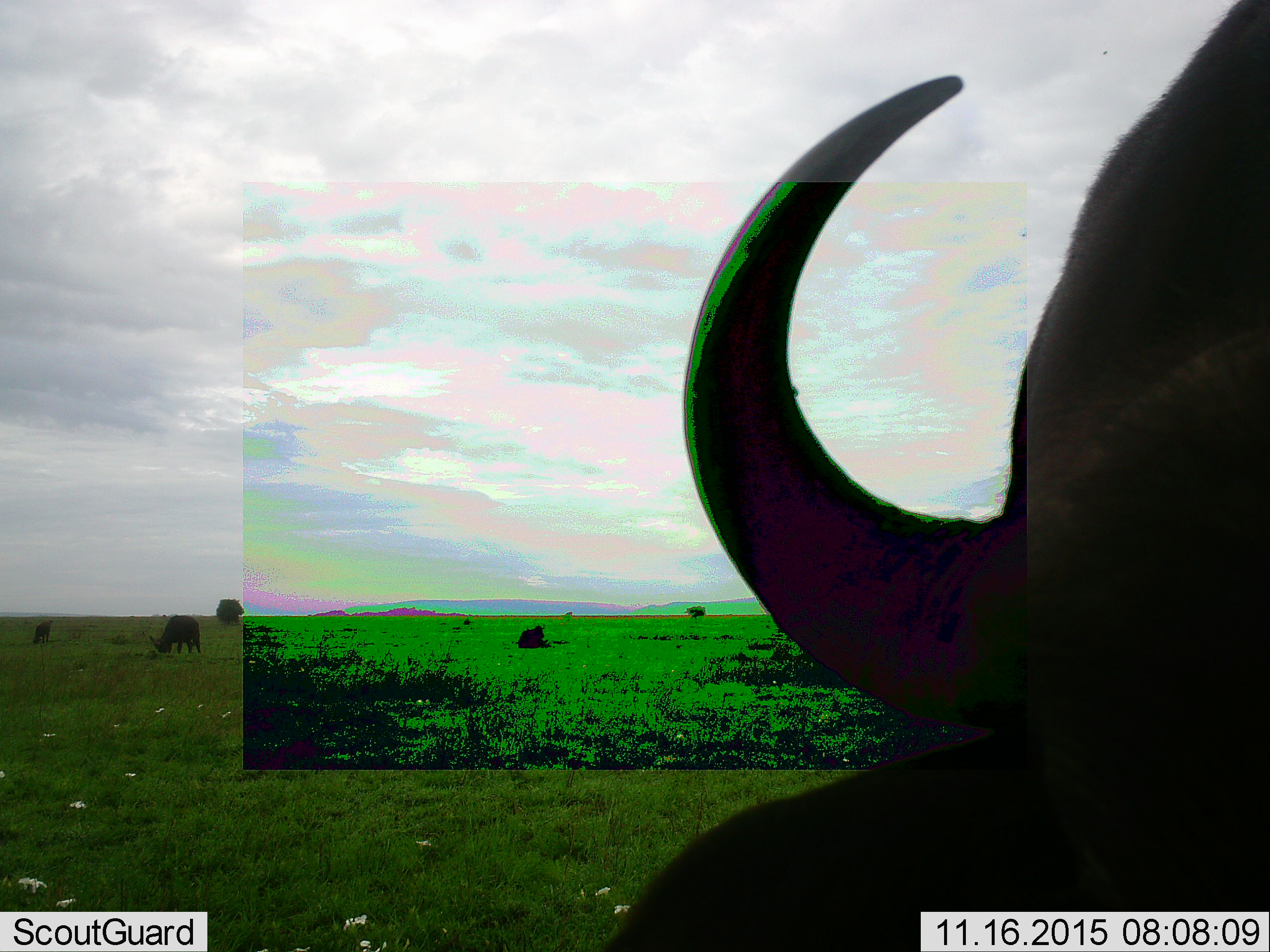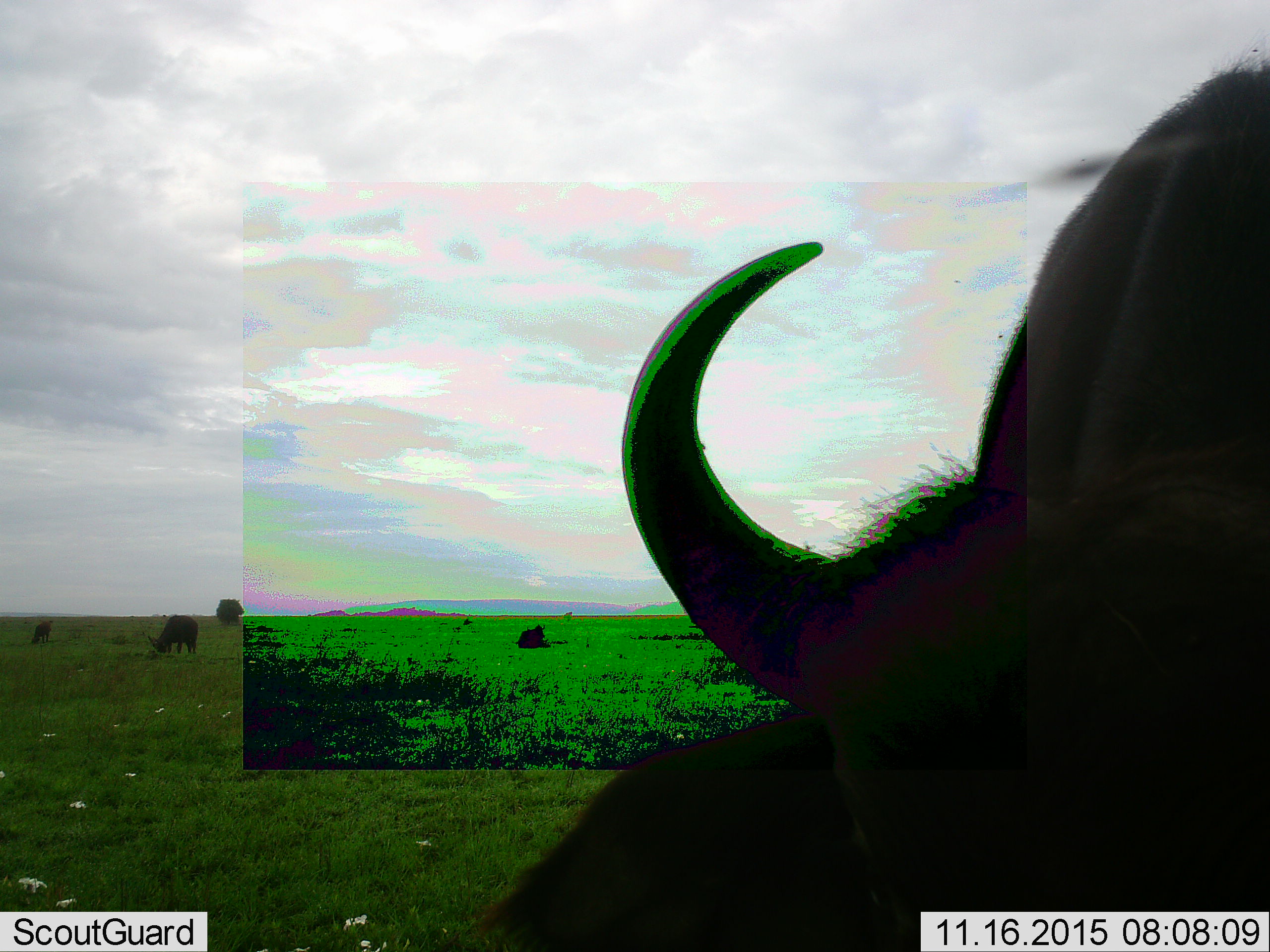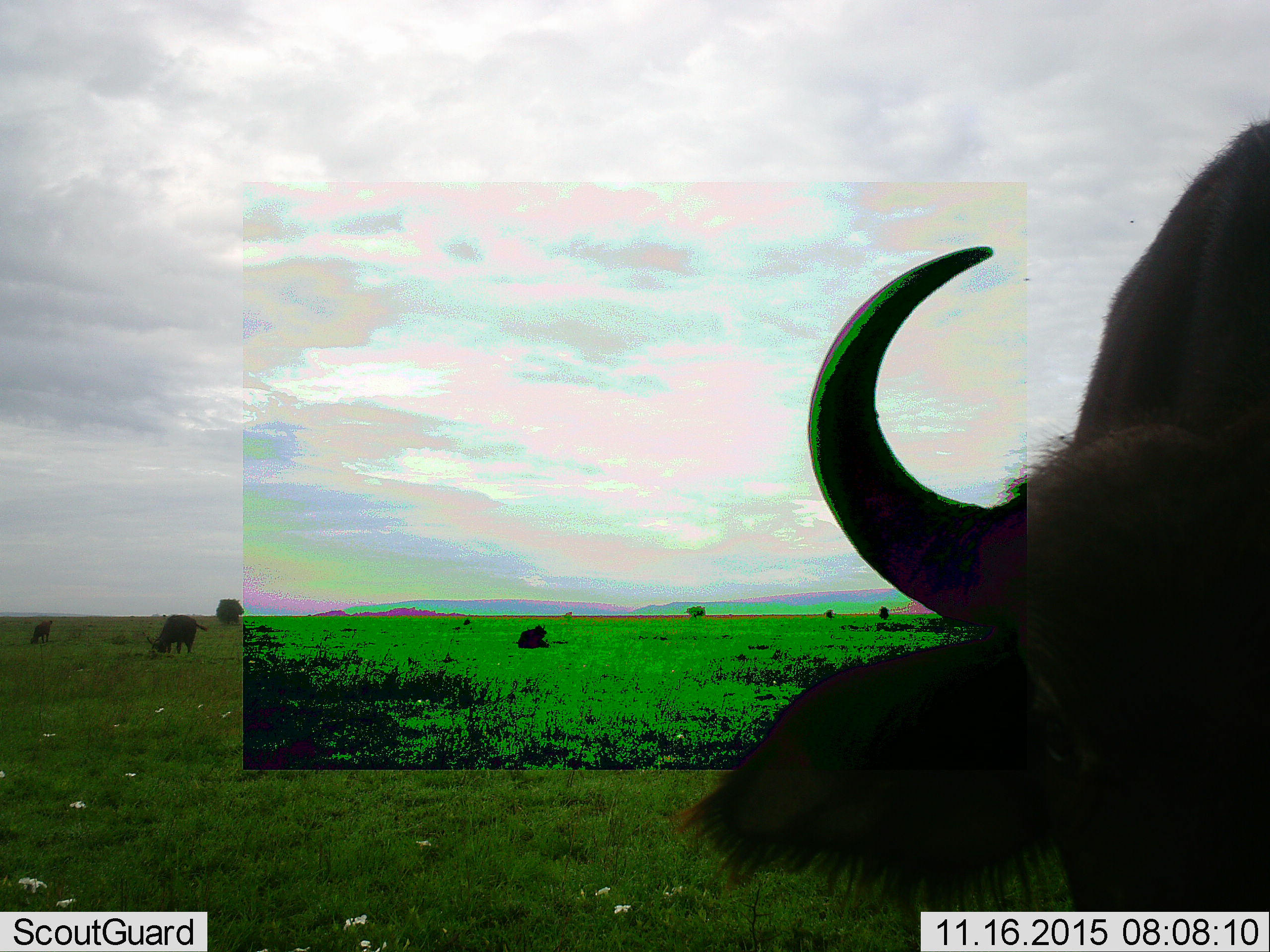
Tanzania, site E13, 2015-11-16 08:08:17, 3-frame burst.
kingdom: Animalia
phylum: Chordata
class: Mammalia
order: Artiodactyla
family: Bovidae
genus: Syncerus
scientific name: Syncerus caffer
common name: cape buffalo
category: buffalo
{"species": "buffalo (cape buffalo) (Syncerus caffer)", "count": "4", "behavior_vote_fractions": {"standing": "83%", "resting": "67%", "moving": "33%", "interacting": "8%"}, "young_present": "33%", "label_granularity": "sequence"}